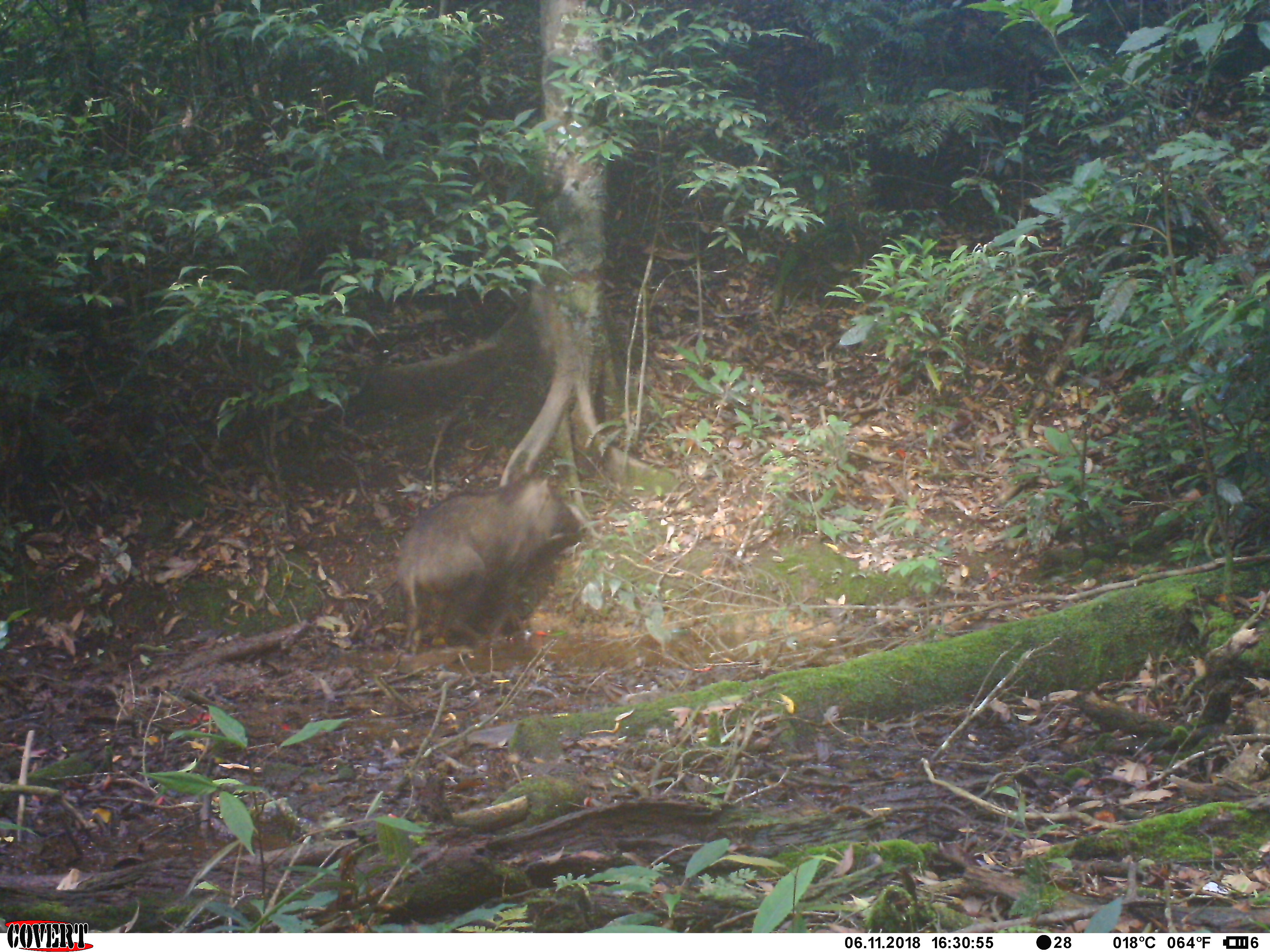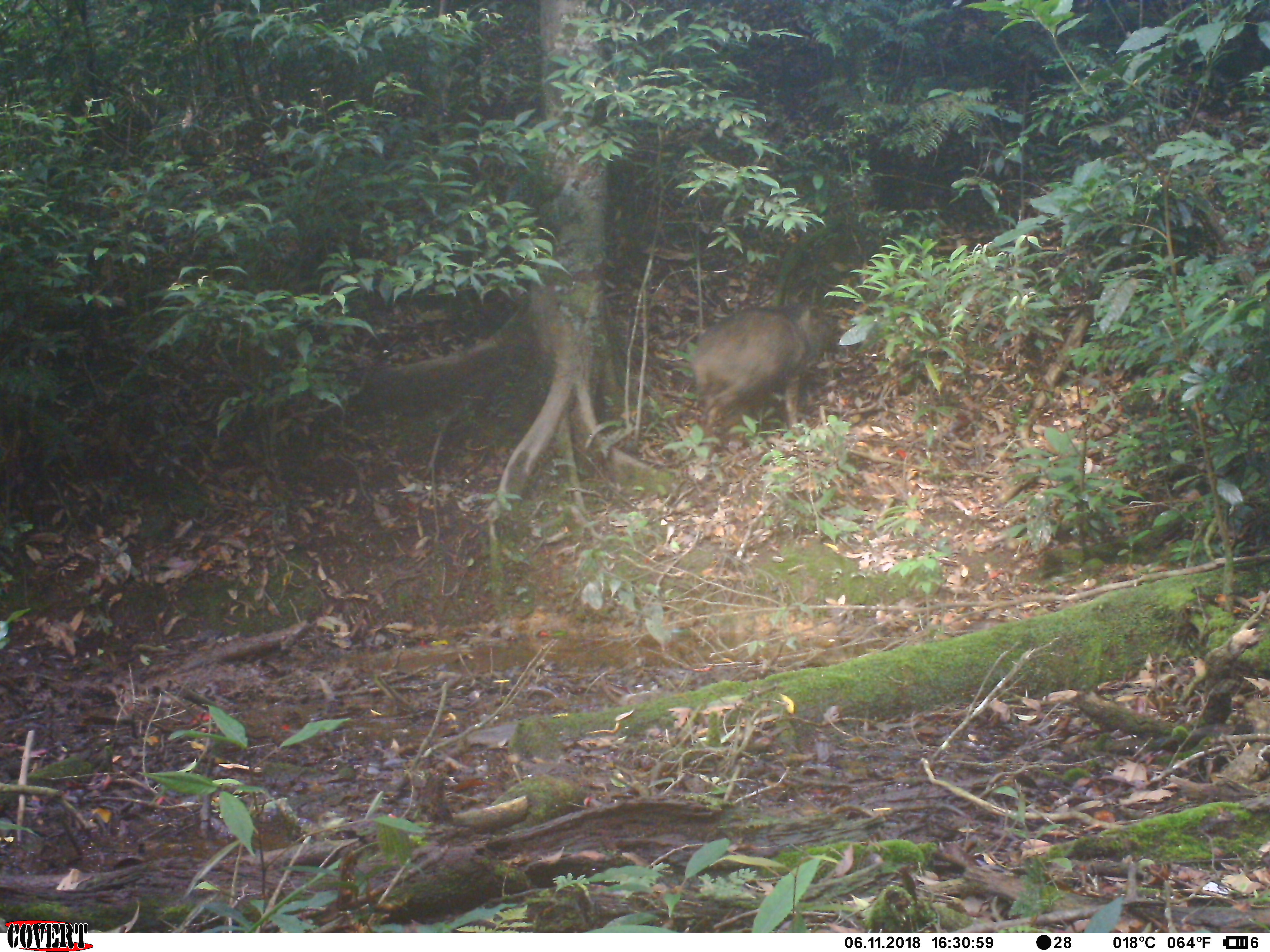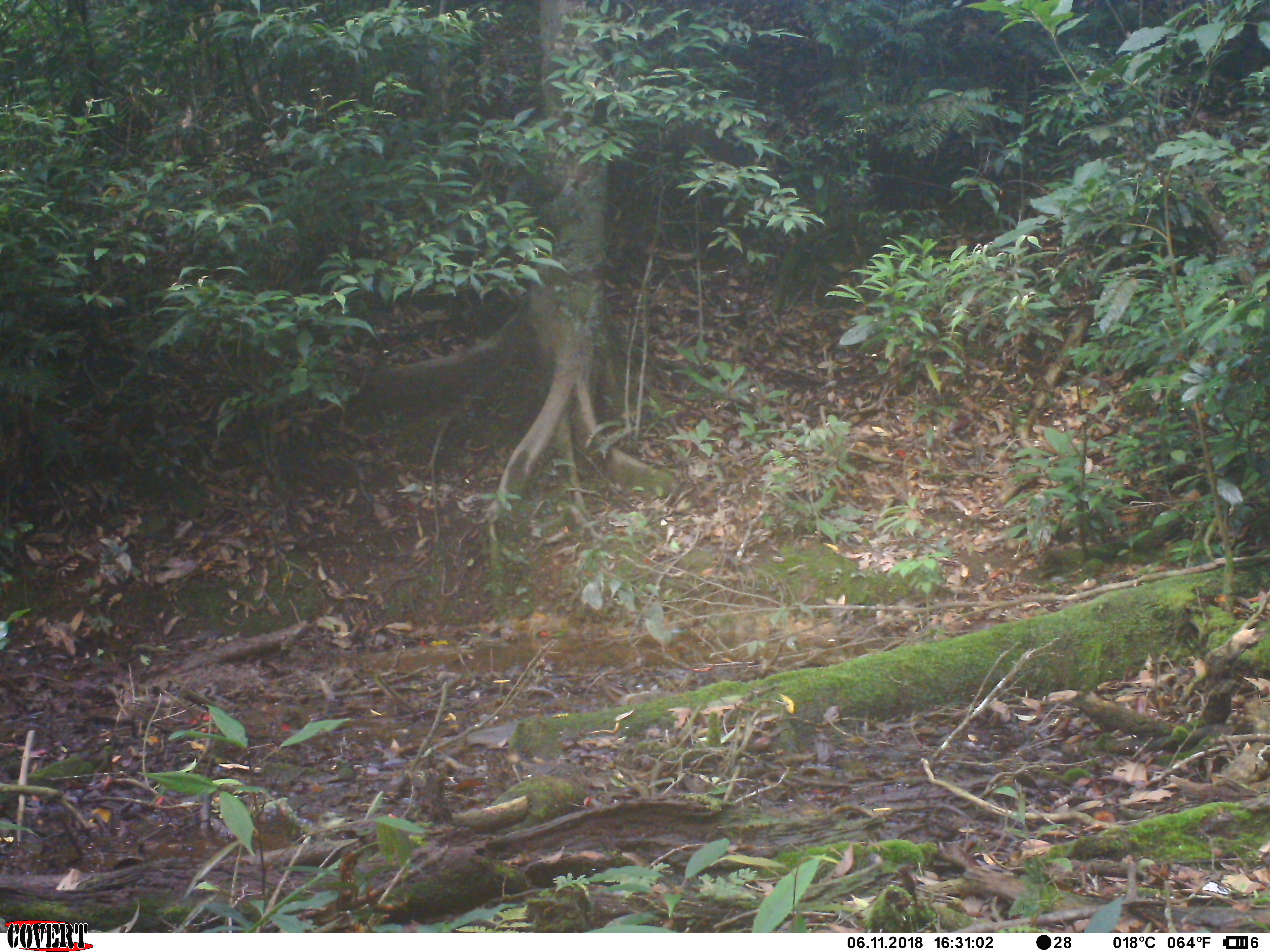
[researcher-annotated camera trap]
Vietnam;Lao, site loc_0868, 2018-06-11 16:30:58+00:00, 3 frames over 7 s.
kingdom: Animalia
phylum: Chordata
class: Mammalia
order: Artiodactyla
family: Suidae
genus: Sus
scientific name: Sus scrofa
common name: eurasian wild pig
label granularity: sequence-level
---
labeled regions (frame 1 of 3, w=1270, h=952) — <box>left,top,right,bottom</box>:
eurasian wild pig: <box>393,475,570,650</box>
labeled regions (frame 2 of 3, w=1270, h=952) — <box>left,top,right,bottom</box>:
eurasian wild pig: <box>689,304,839,435</box>